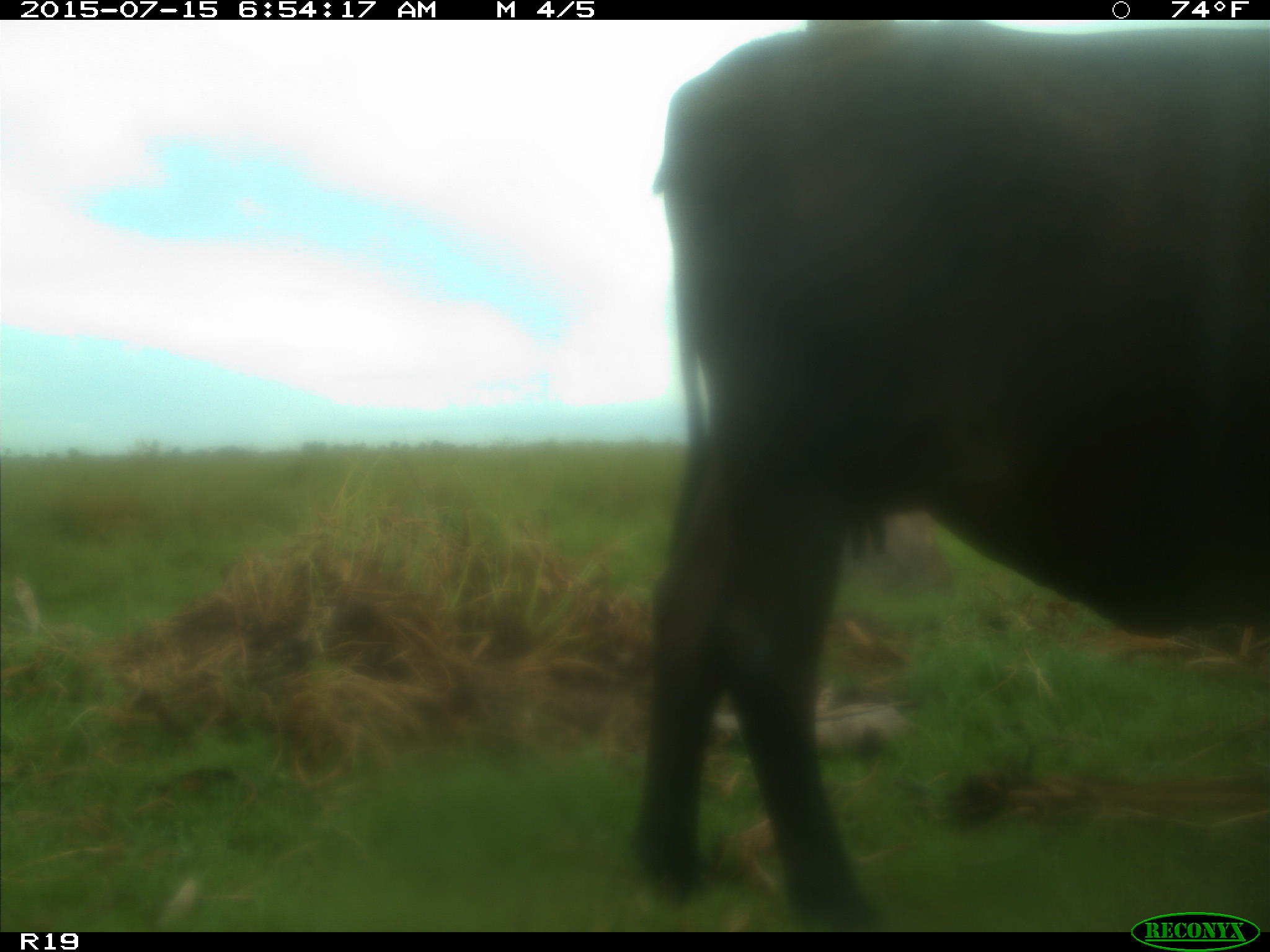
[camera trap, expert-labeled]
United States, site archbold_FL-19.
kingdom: Animalia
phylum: Chordata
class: Mammalia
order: Artiodactyla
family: Bovidae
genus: Bos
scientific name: Bos taurus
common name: domestic cow